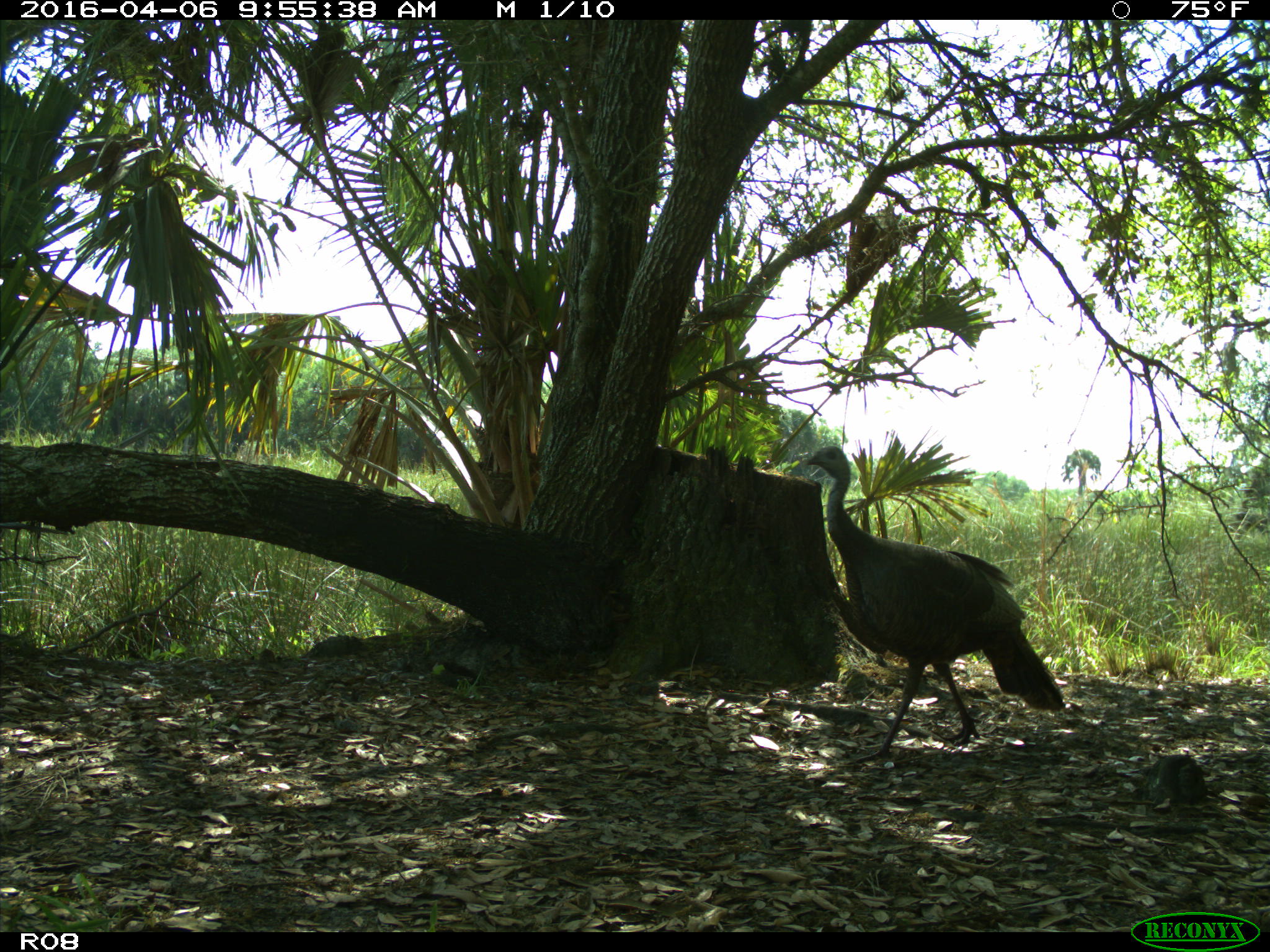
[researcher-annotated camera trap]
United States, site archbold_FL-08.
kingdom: Animalia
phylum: Chordata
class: Aves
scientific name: Aves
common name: birds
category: unidentified bird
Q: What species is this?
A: Unidentified bird (birds) (Aves).